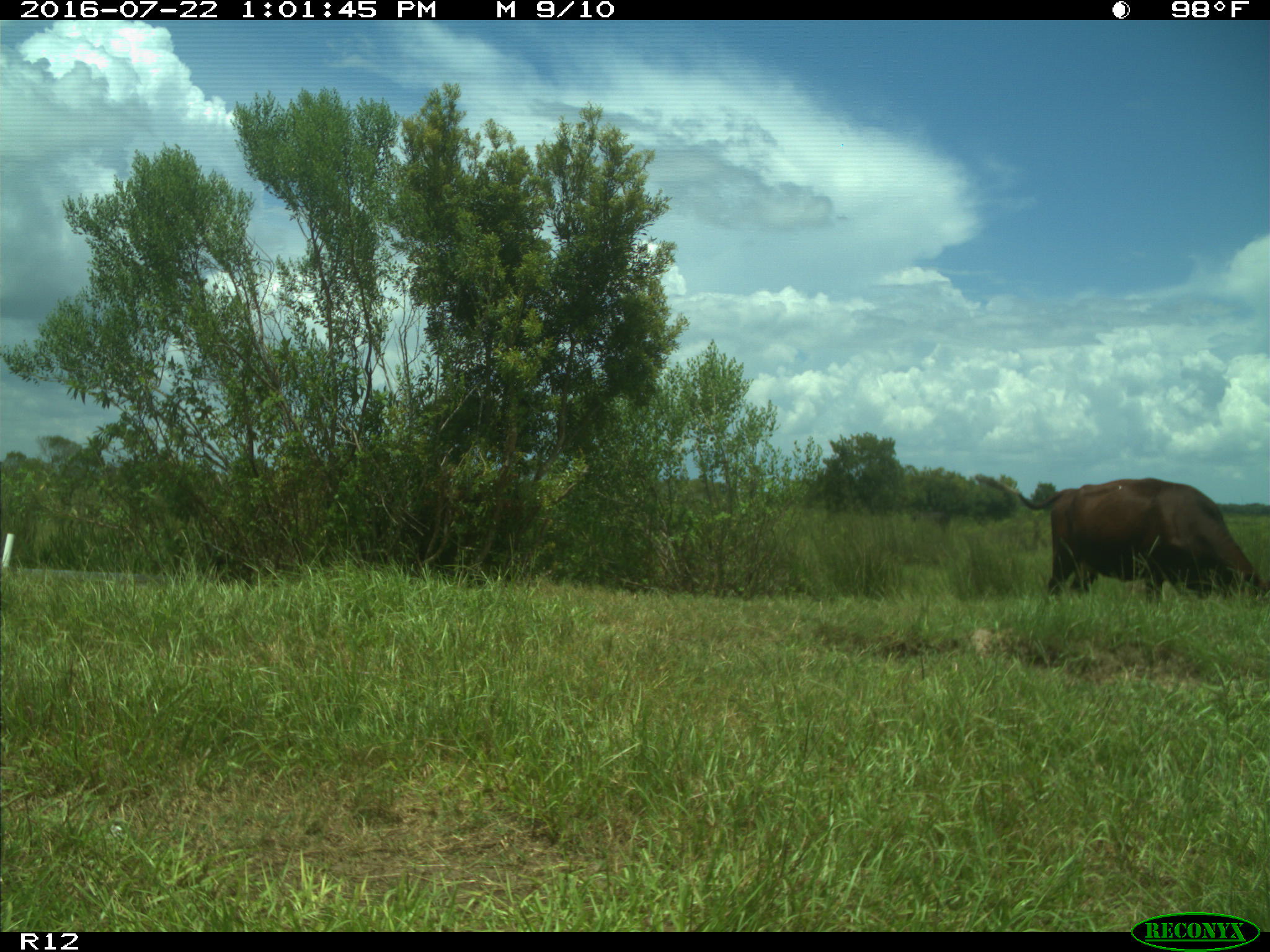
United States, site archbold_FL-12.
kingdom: Animalia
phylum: Chordata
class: Mammalia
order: Artiodactyla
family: Bovidae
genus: Bos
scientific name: Bos taurus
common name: domestic cow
Bos taurus (domestic cow).